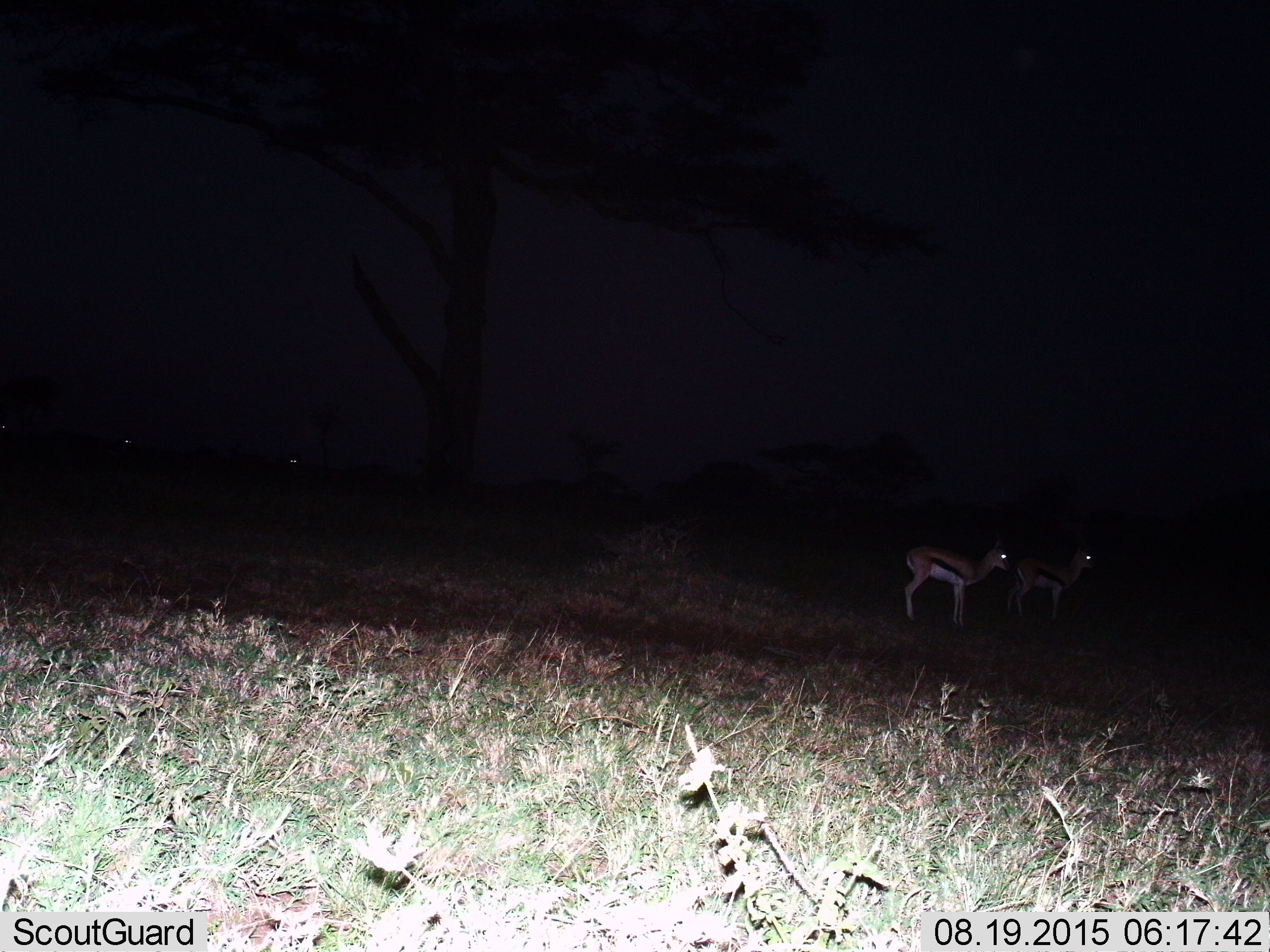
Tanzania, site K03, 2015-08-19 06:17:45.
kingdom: Animalia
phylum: Chordata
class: Mammalia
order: Artiodactyla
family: Bovidae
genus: Eudorcas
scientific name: Eudorcas thomsonii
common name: thomson's gazelle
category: gazellethomsons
Gazellethomsons (thomson's gazelle) (Eudorcas thomsonii), count 2. Behavior (volunteer vote fractions): standing 89%, resting 0%, moving 11%, interacting 0%. Young present (vote fraction): 0%. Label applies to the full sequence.